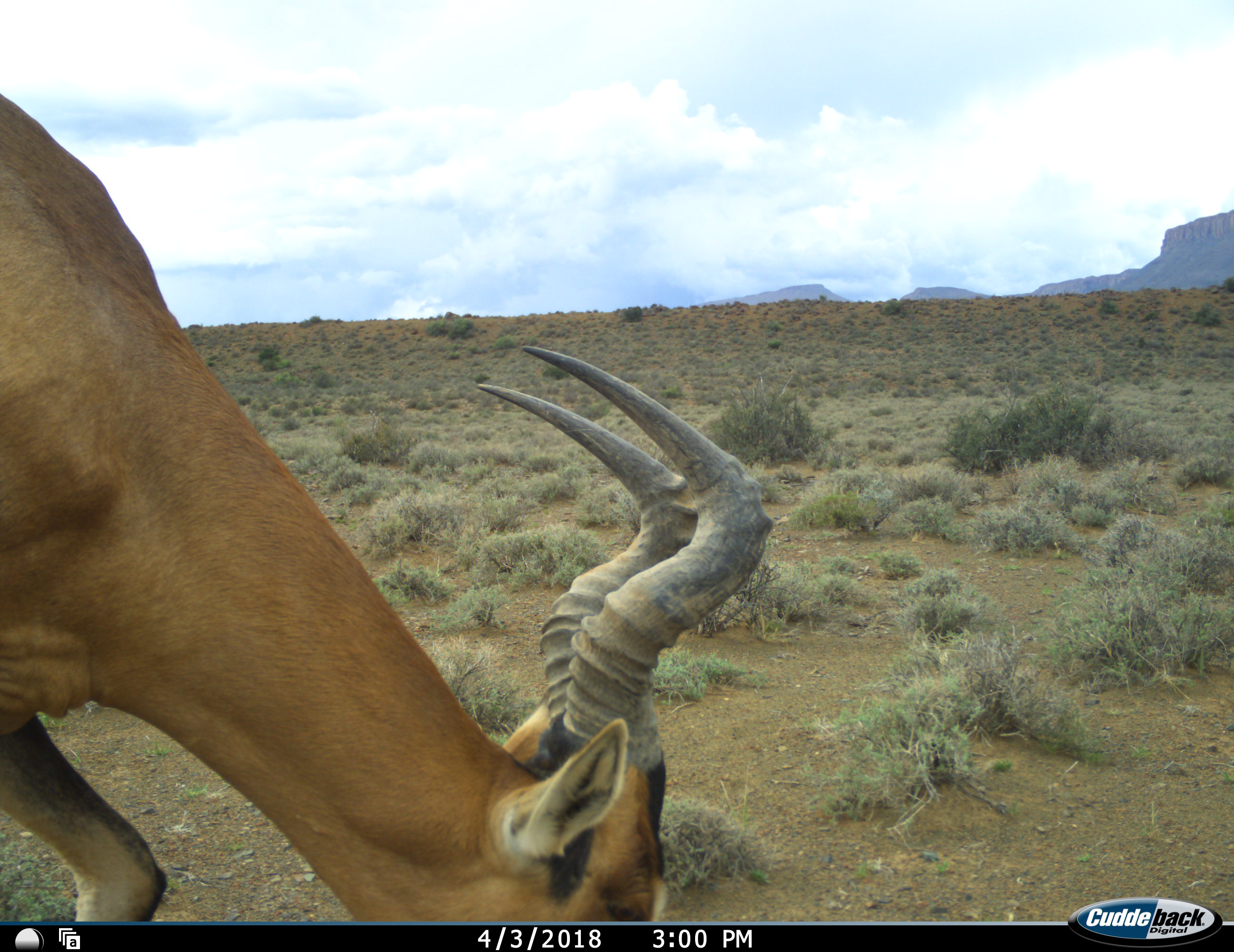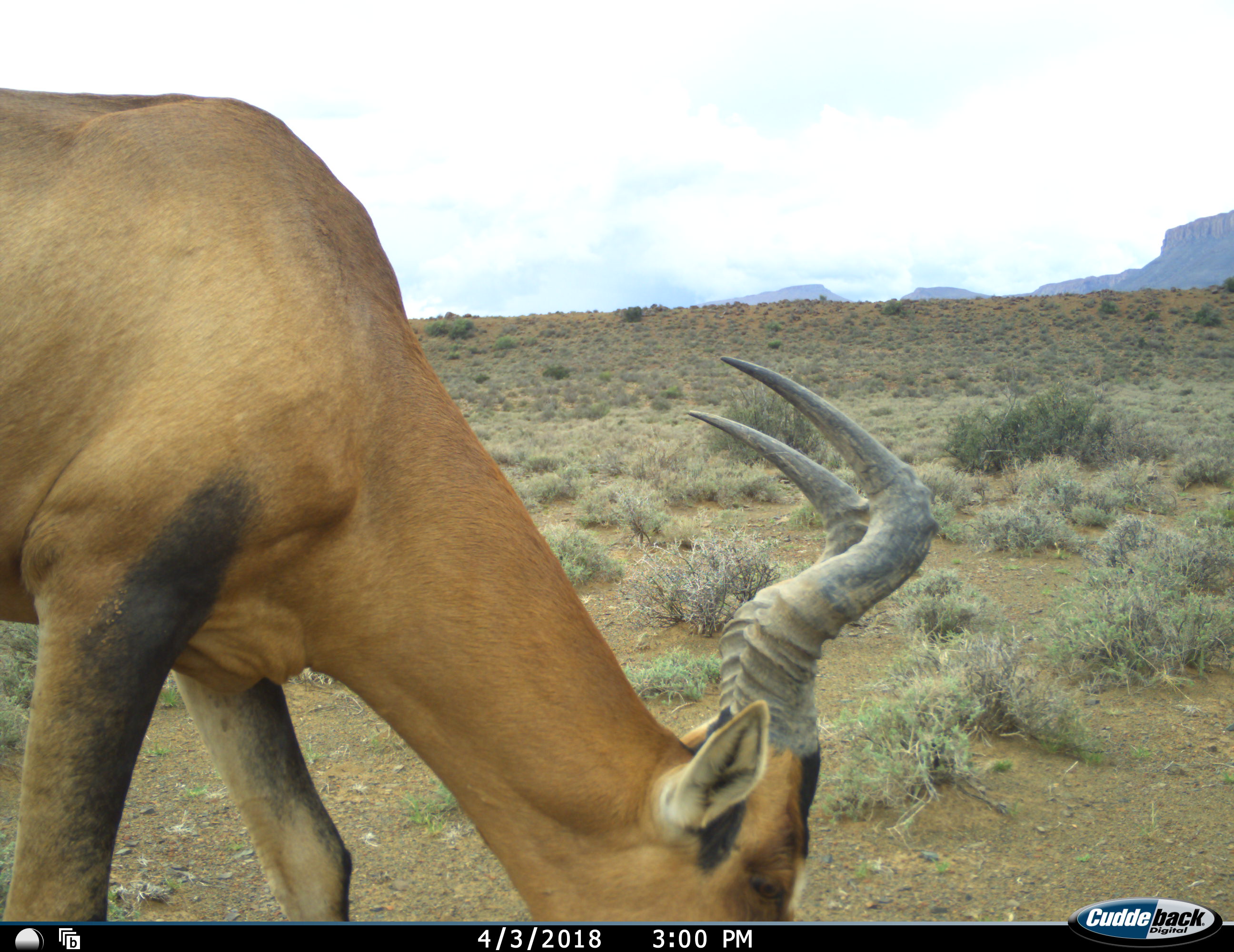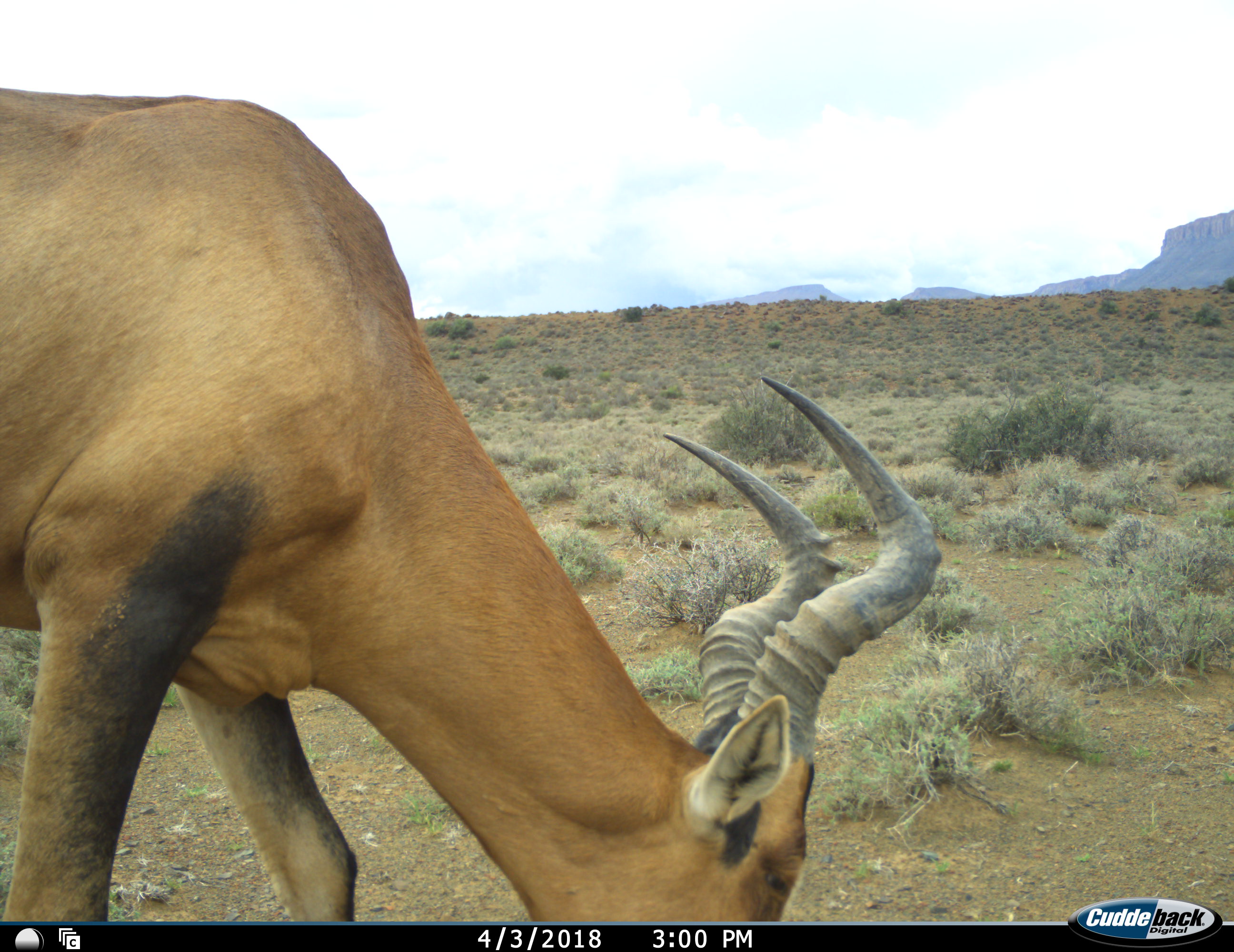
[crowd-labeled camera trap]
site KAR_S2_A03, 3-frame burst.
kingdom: Animalia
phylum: Chordata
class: Mammalia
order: Artiodactyla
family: Bovidae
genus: Alcelaphus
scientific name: Alcelaphus buselaphus caama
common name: red hartebeest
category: hartebeestred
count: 1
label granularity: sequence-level